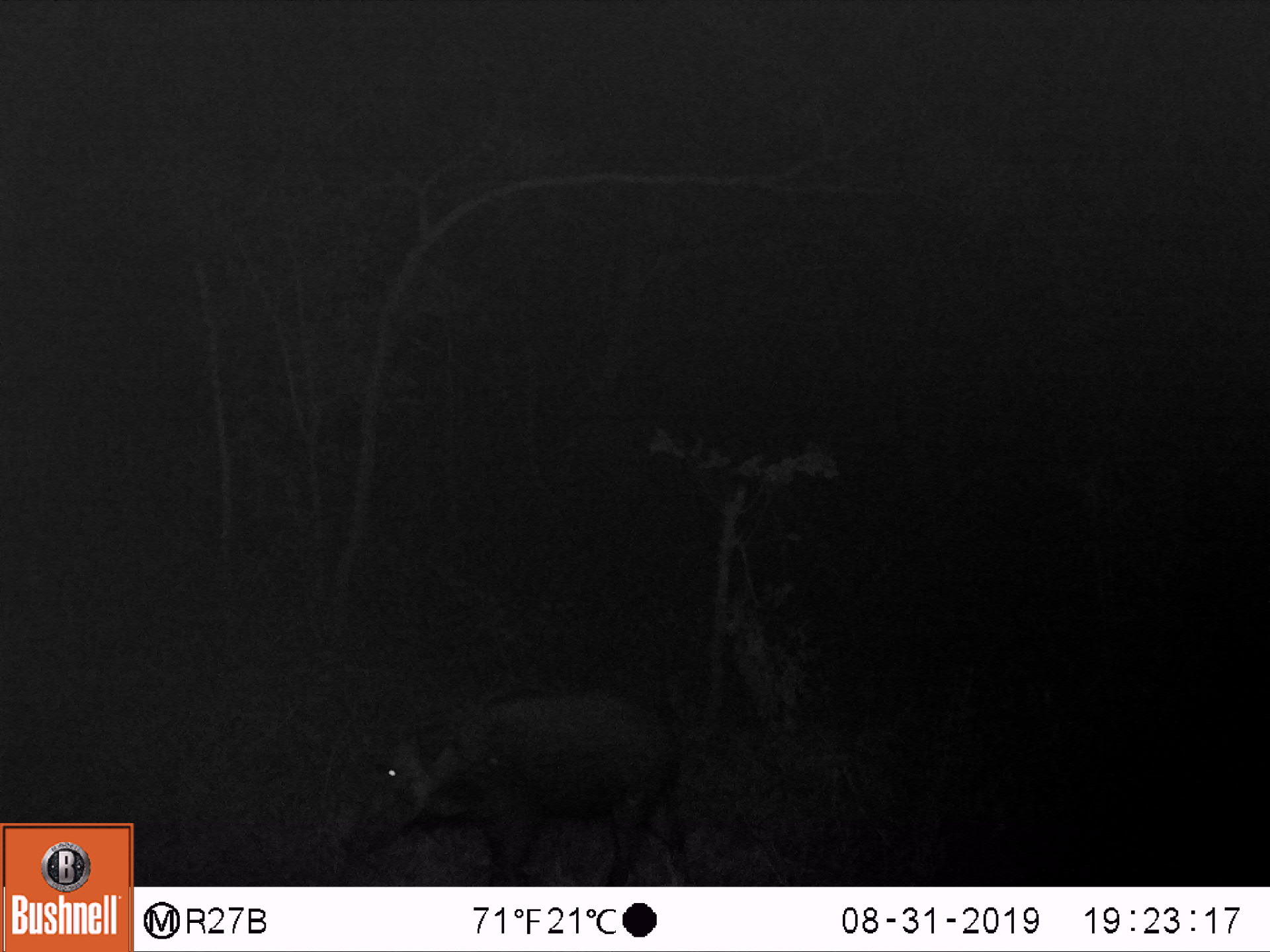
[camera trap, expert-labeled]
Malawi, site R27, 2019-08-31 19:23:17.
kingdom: Animalia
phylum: Chordata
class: Mammalia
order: Artiodactyla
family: Suidae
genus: Potamochoerus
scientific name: Potamochoerus larvatus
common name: bushpig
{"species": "bushpig (Potamochoerus larvatus)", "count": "1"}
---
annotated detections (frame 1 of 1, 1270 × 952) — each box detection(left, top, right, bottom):
bushpig: detection(342, 686, 688, 880)